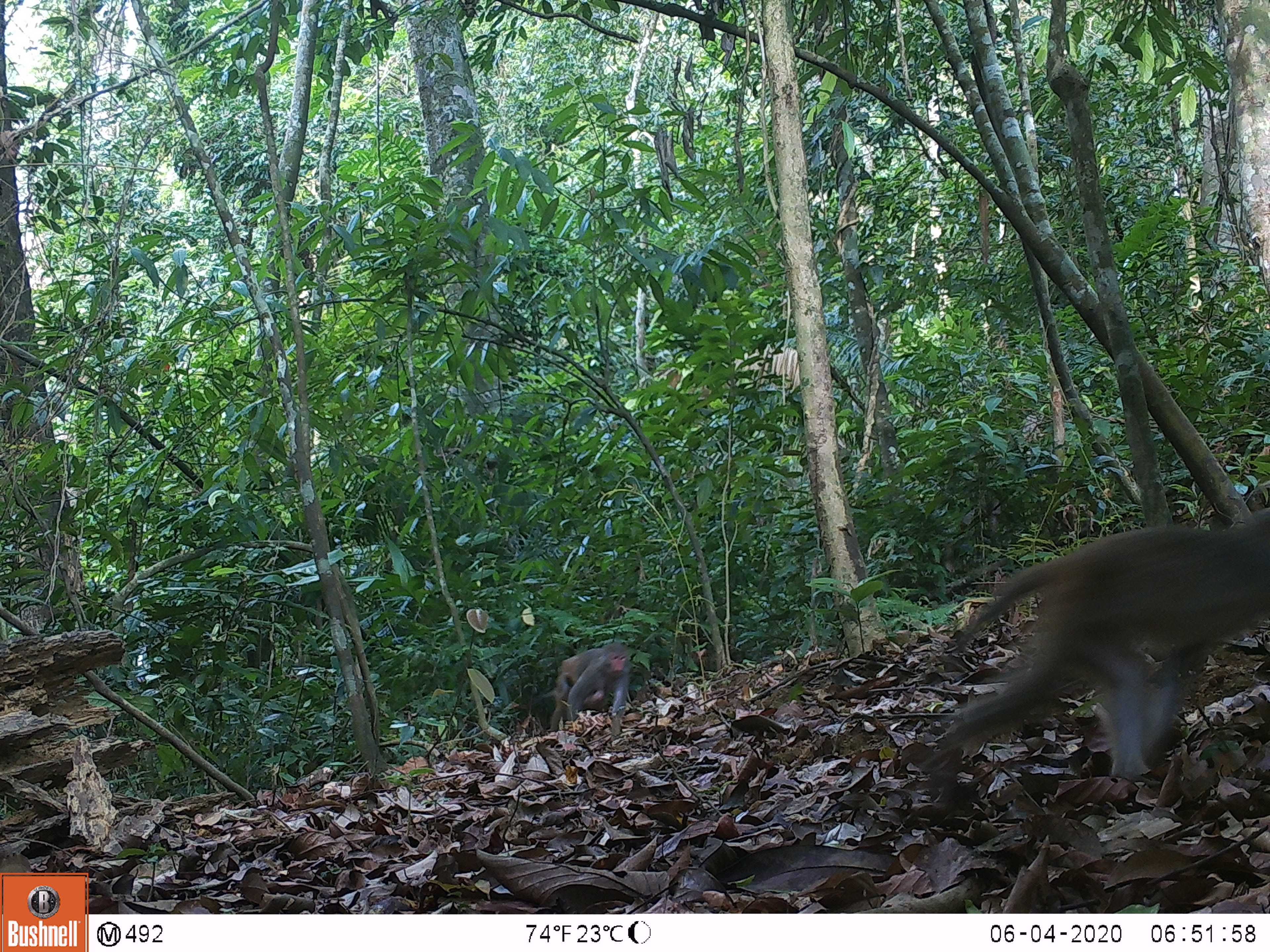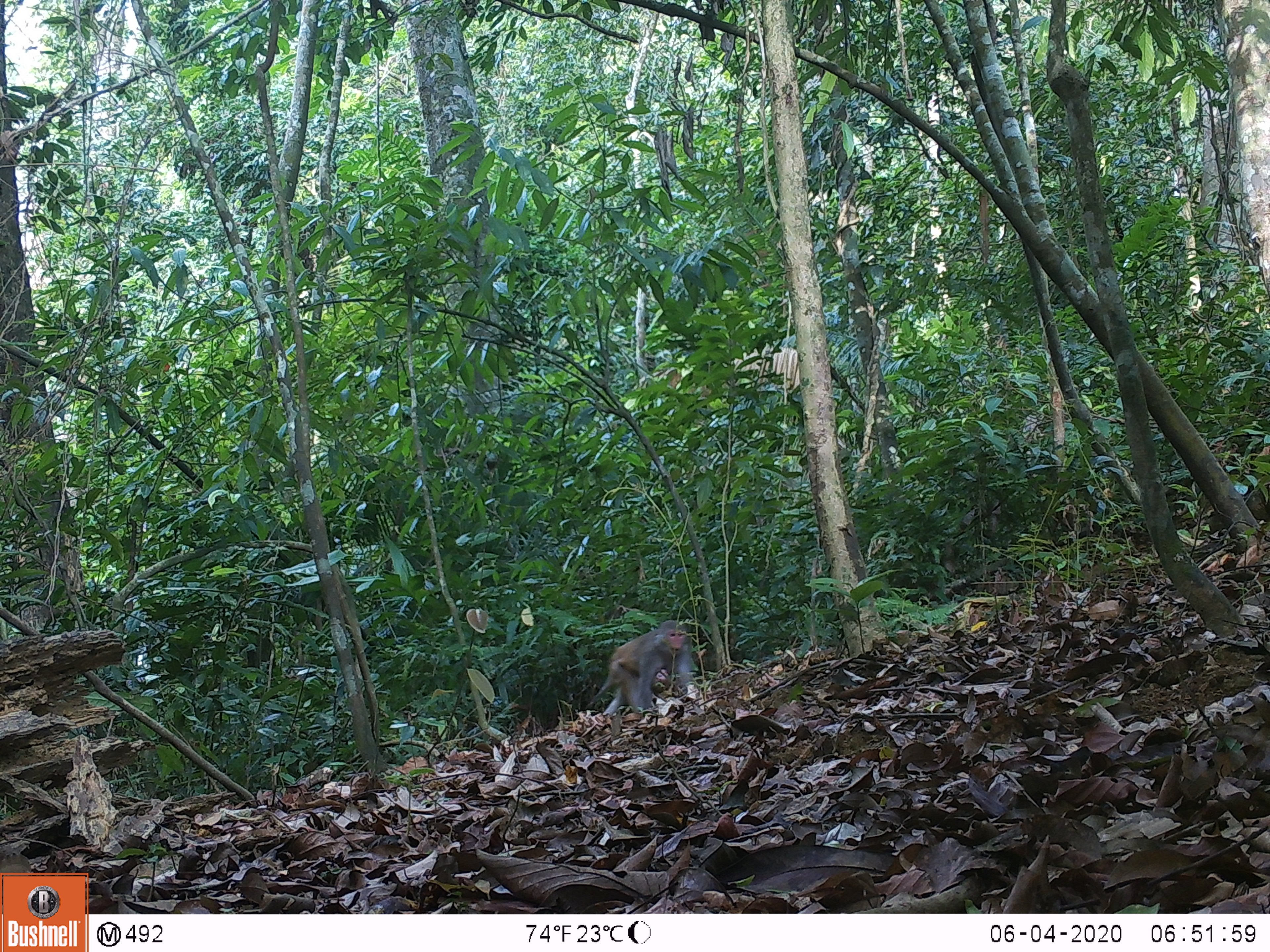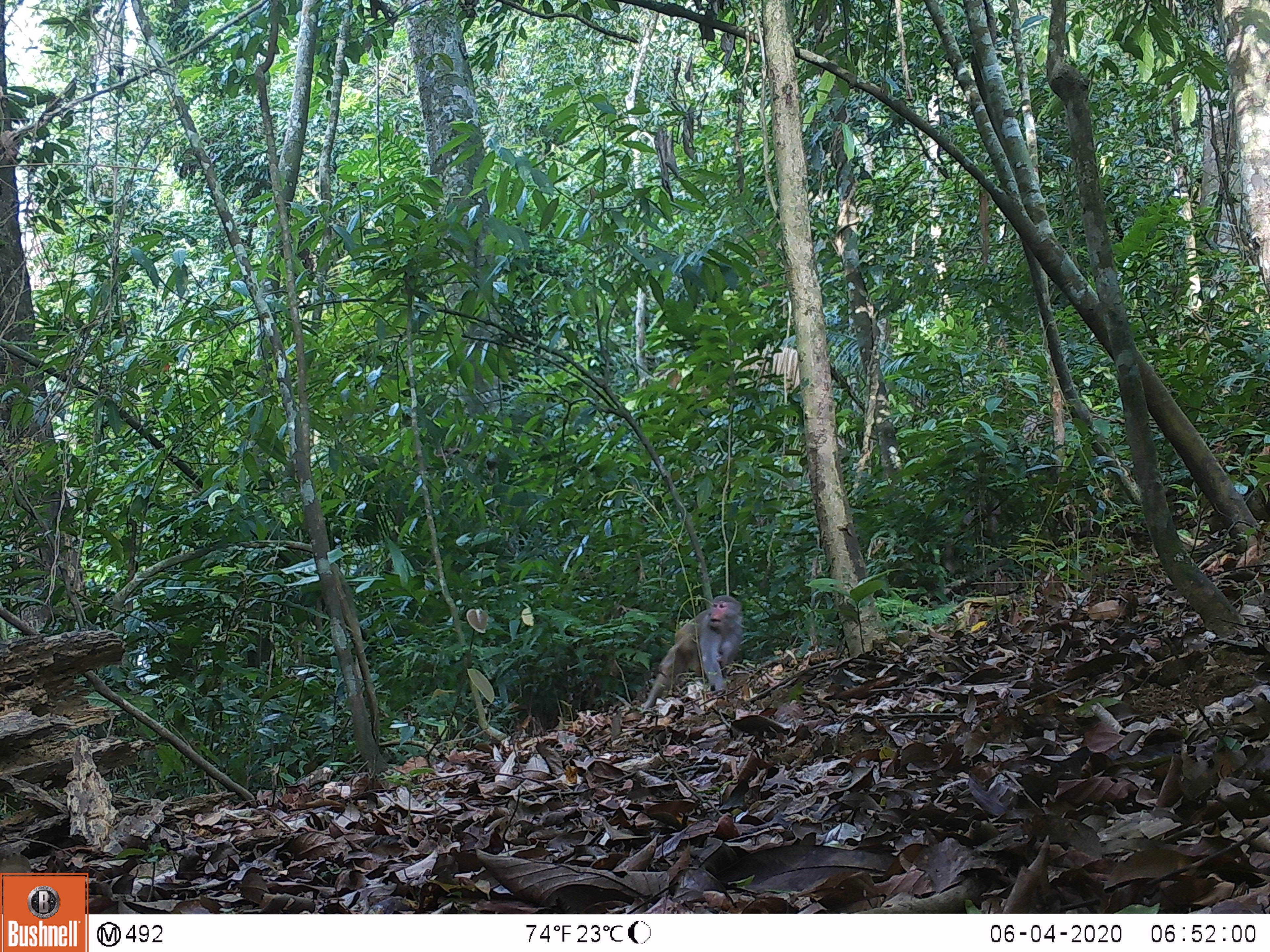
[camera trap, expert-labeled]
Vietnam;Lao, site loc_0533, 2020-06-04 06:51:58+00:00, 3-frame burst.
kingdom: Animalia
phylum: Chordata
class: Mammalia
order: Primates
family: Cercopithecidae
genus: Macaca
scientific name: Macaca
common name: macaques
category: assam or rhesus macaque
Assam or rhesus macaque (macaques) (Macaca). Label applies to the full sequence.